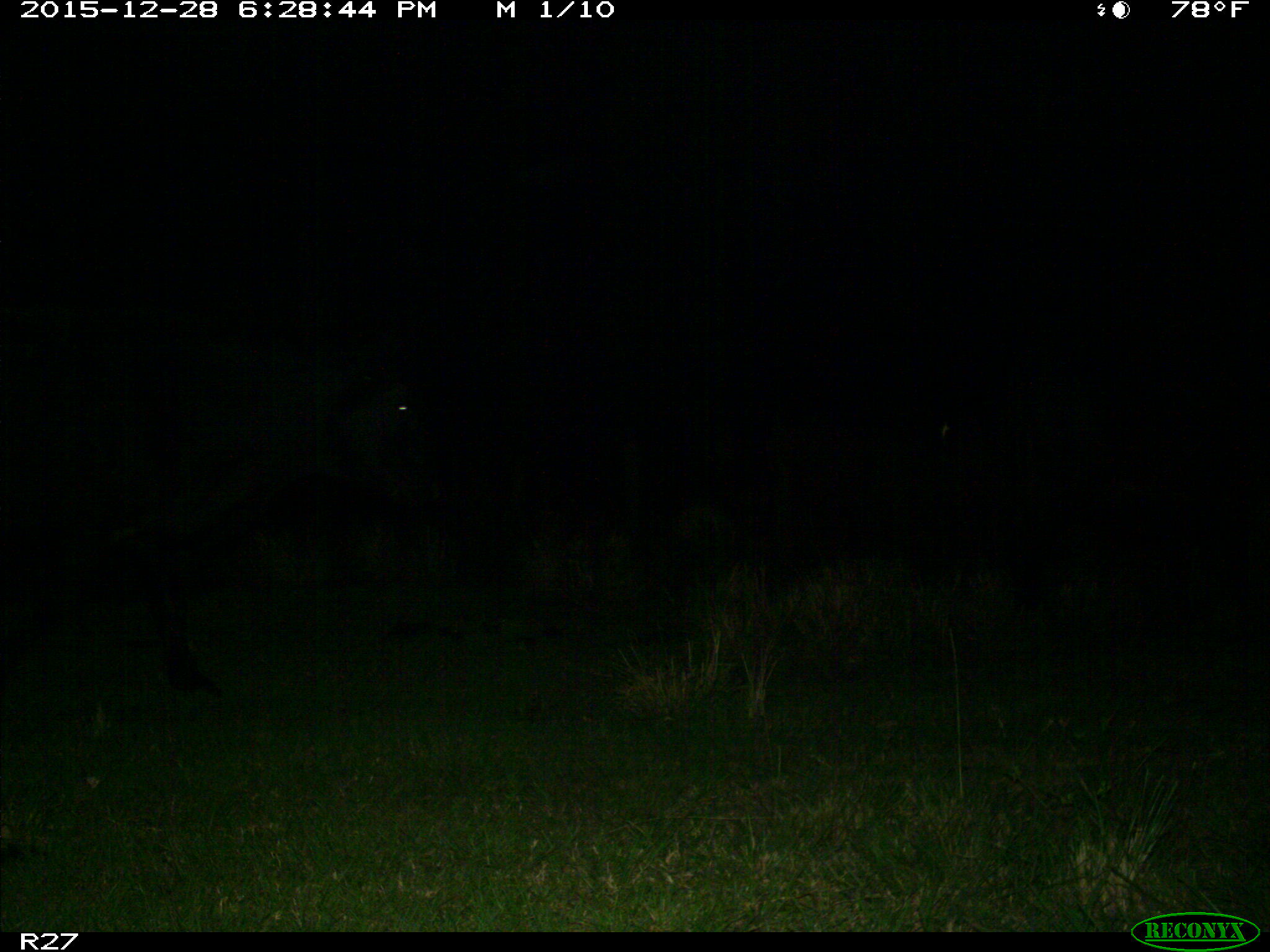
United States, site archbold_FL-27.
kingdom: Animalia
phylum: Chordata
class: Mammalia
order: Artiodactyla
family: Bovidae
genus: Bos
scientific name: Bos taurus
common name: domestic cow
Bos taurus (domestic cow).